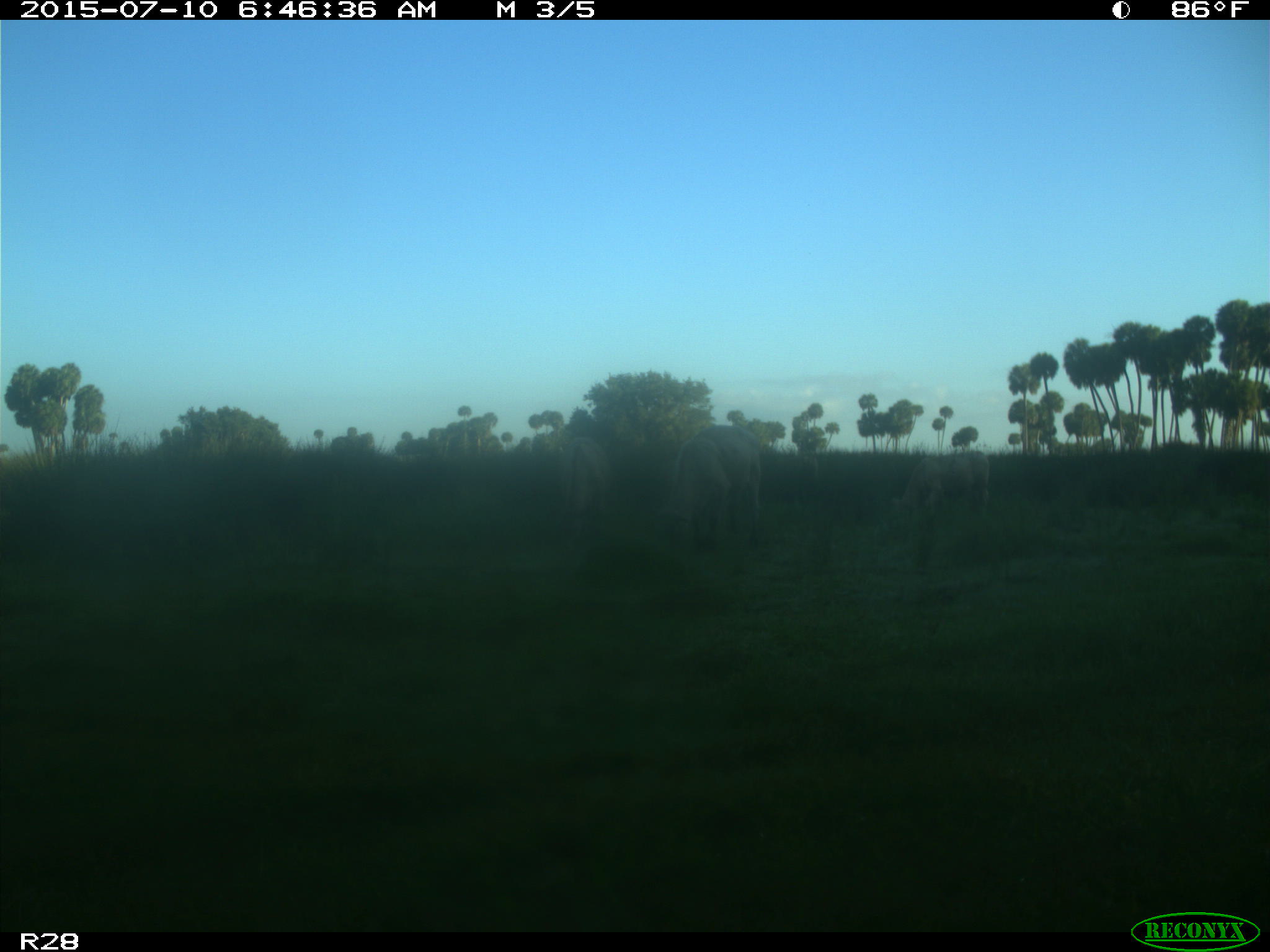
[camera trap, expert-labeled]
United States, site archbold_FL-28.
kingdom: Animalia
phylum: Chordata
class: Mammalia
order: Artiodactyla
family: Bovidae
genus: Bos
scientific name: Bos taurus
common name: domestic cow